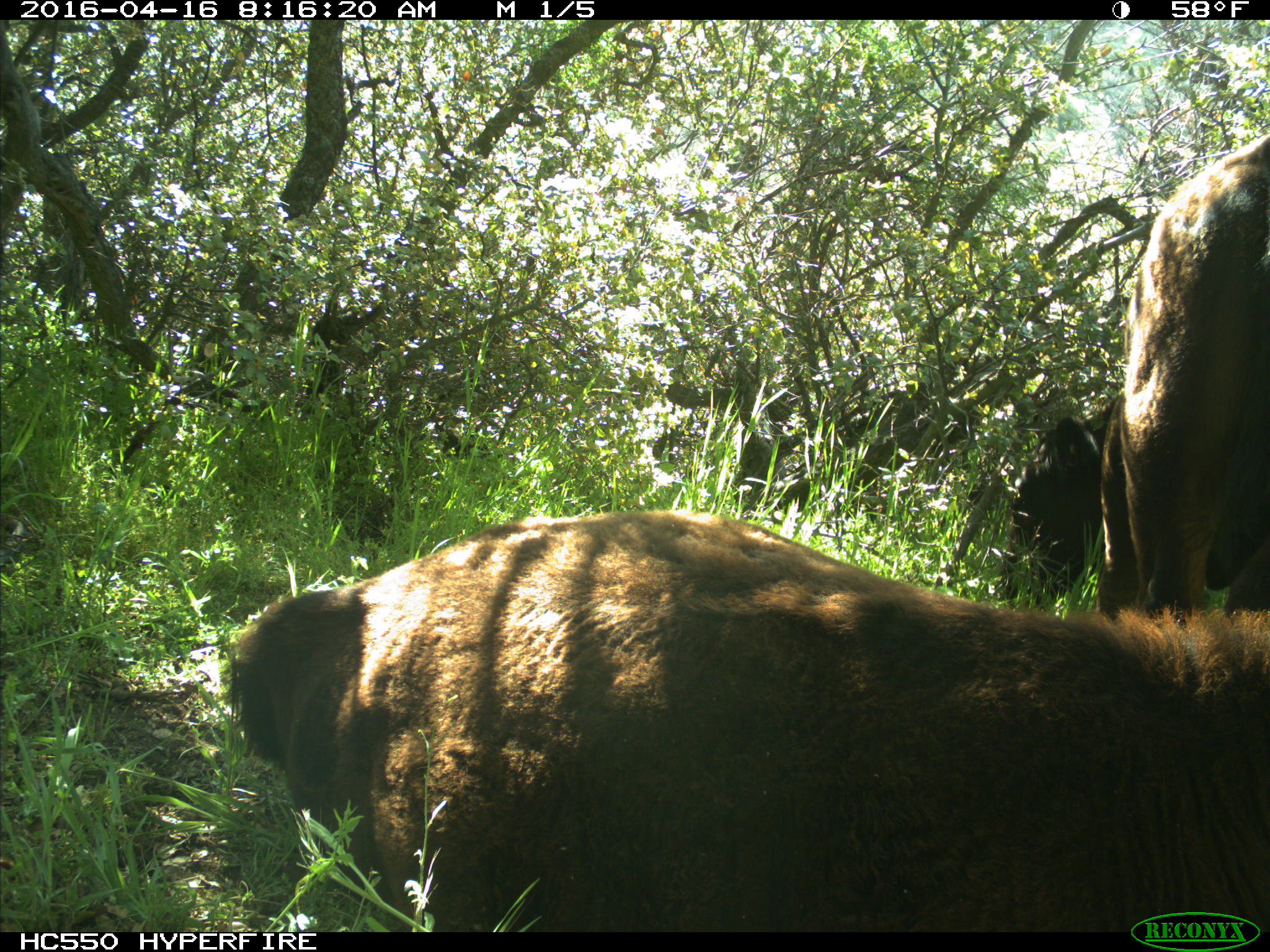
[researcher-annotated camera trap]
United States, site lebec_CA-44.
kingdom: Animalia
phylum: Chordata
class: Mammalia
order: Artiodactyla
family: Bovidae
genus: Bos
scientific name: Bos taurus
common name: domestic cow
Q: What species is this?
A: Bos taurus (domestic cow).